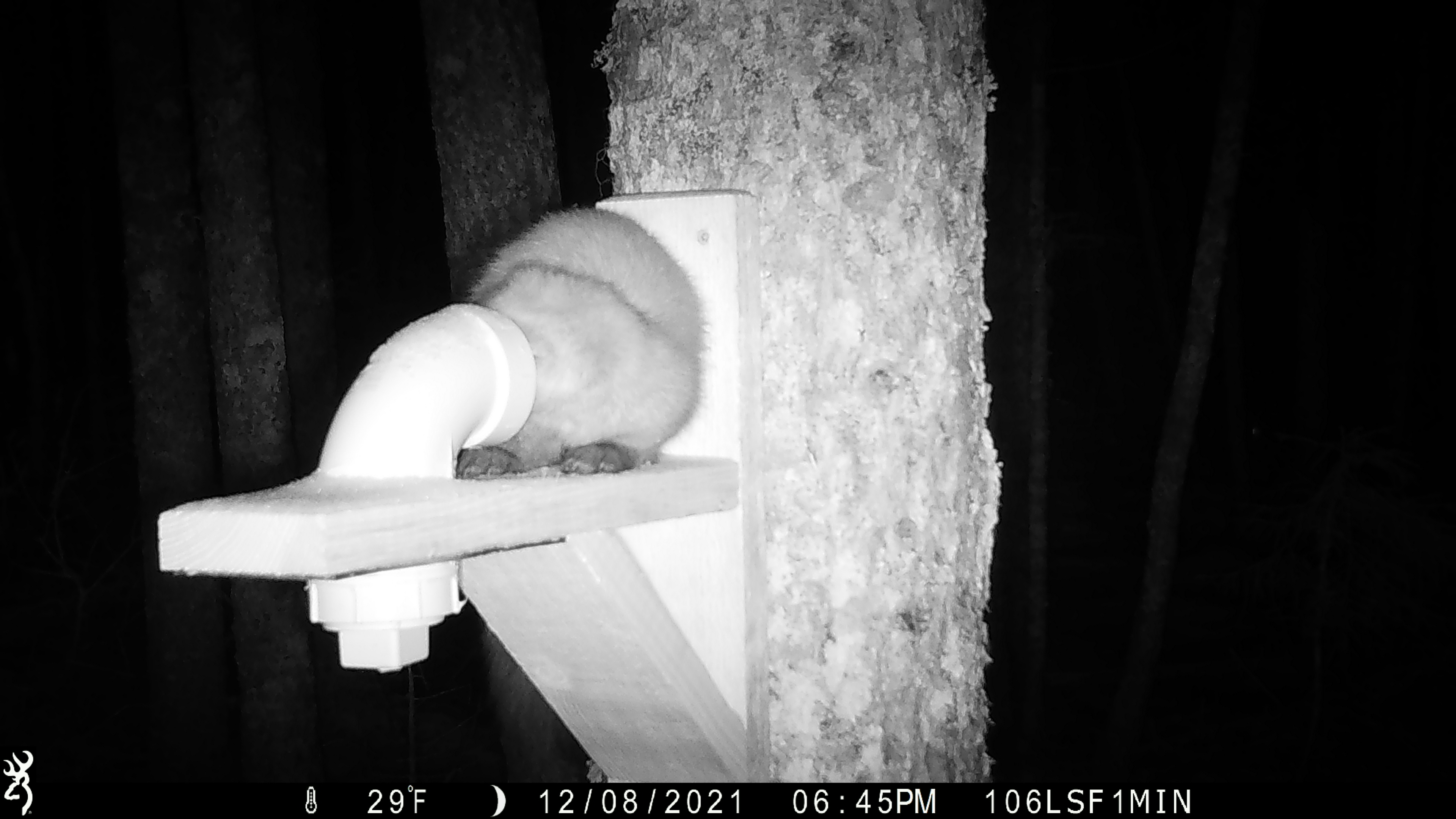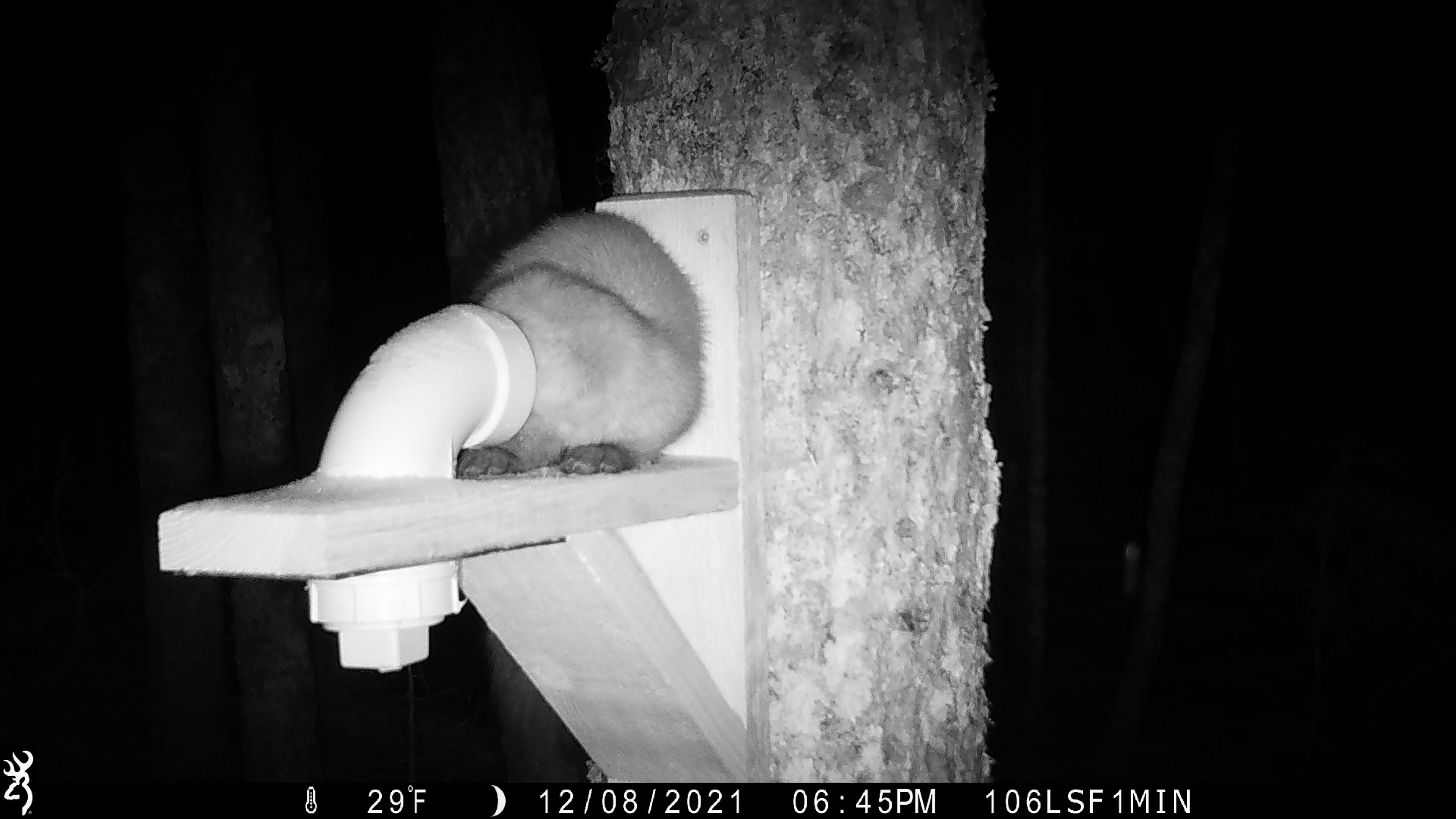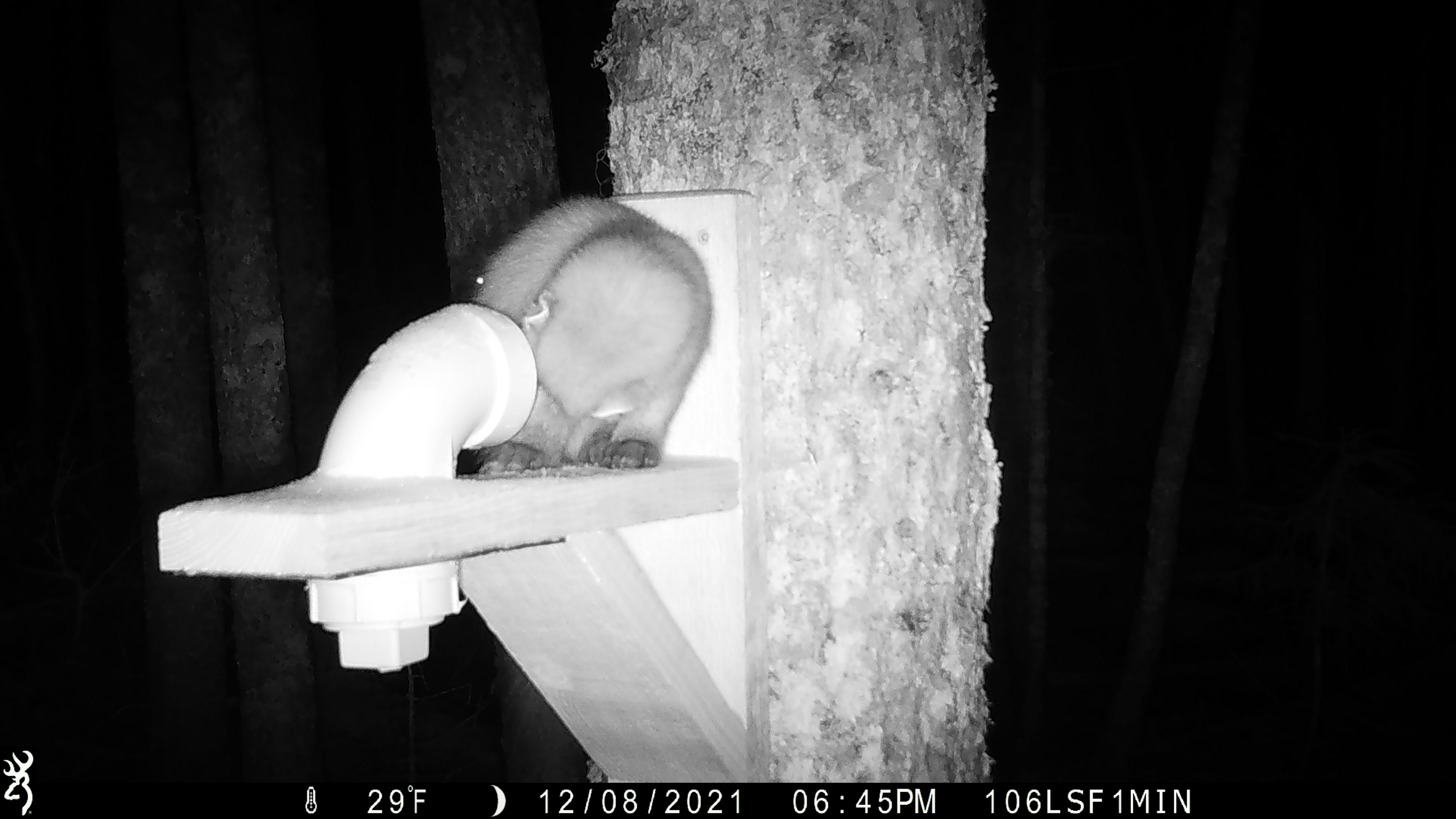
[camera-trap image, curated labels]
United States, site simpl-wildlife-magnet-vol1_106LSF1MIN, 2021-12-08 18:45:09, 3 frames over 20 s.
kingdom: Animalia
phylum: Chordata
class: Mammalia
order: Carnivora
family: Mustelidae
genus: Martes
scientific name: Martes americana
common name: american marten